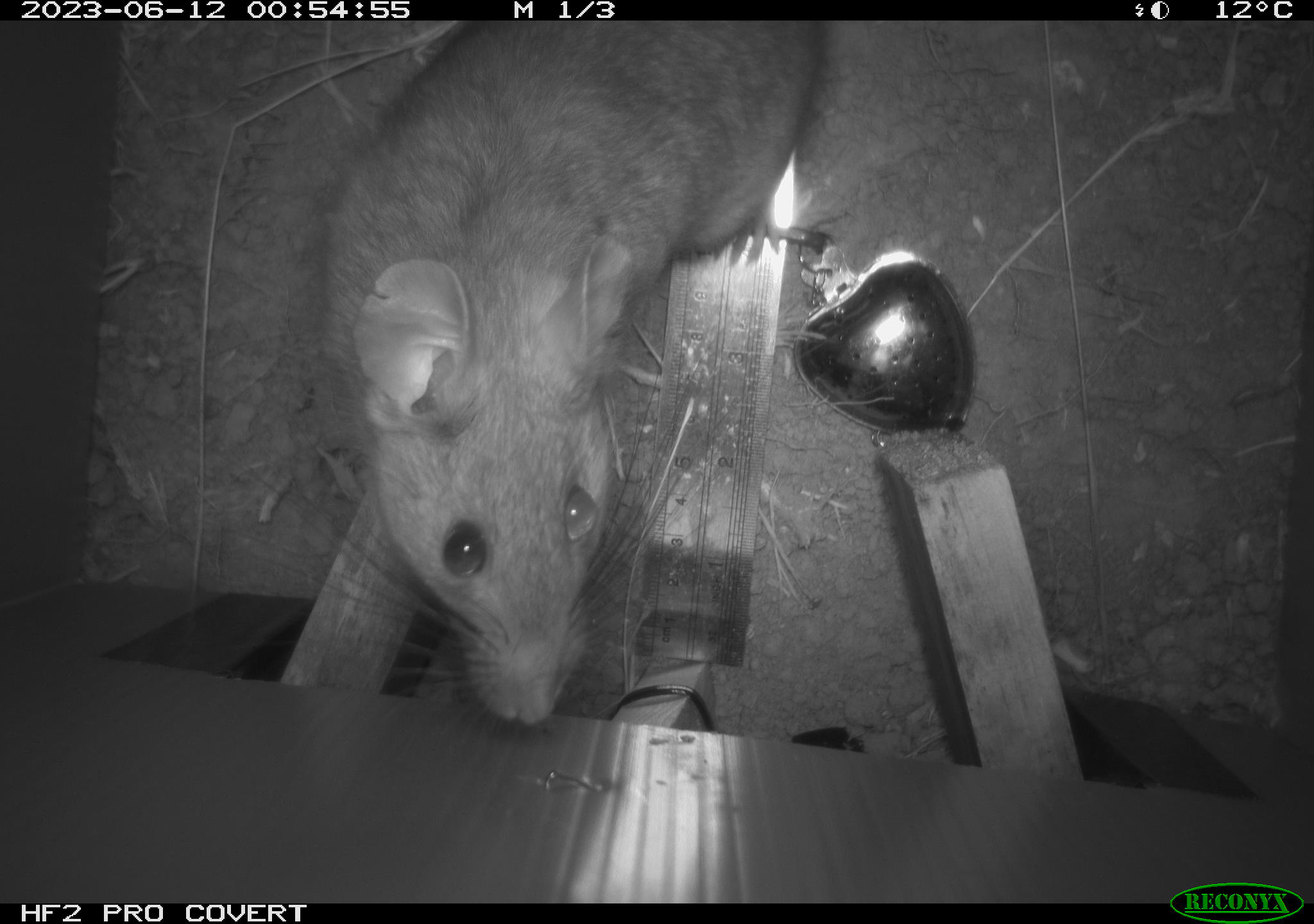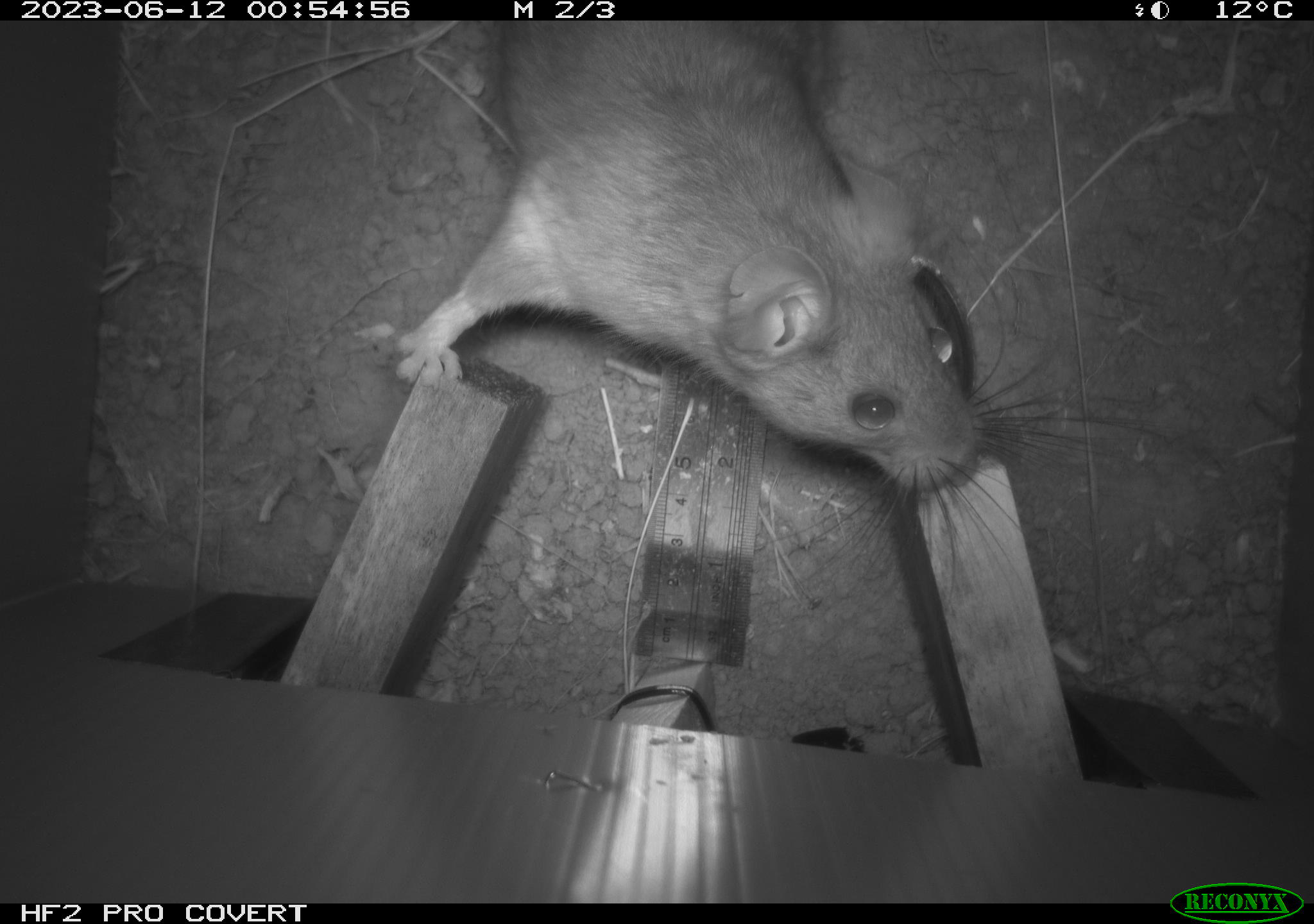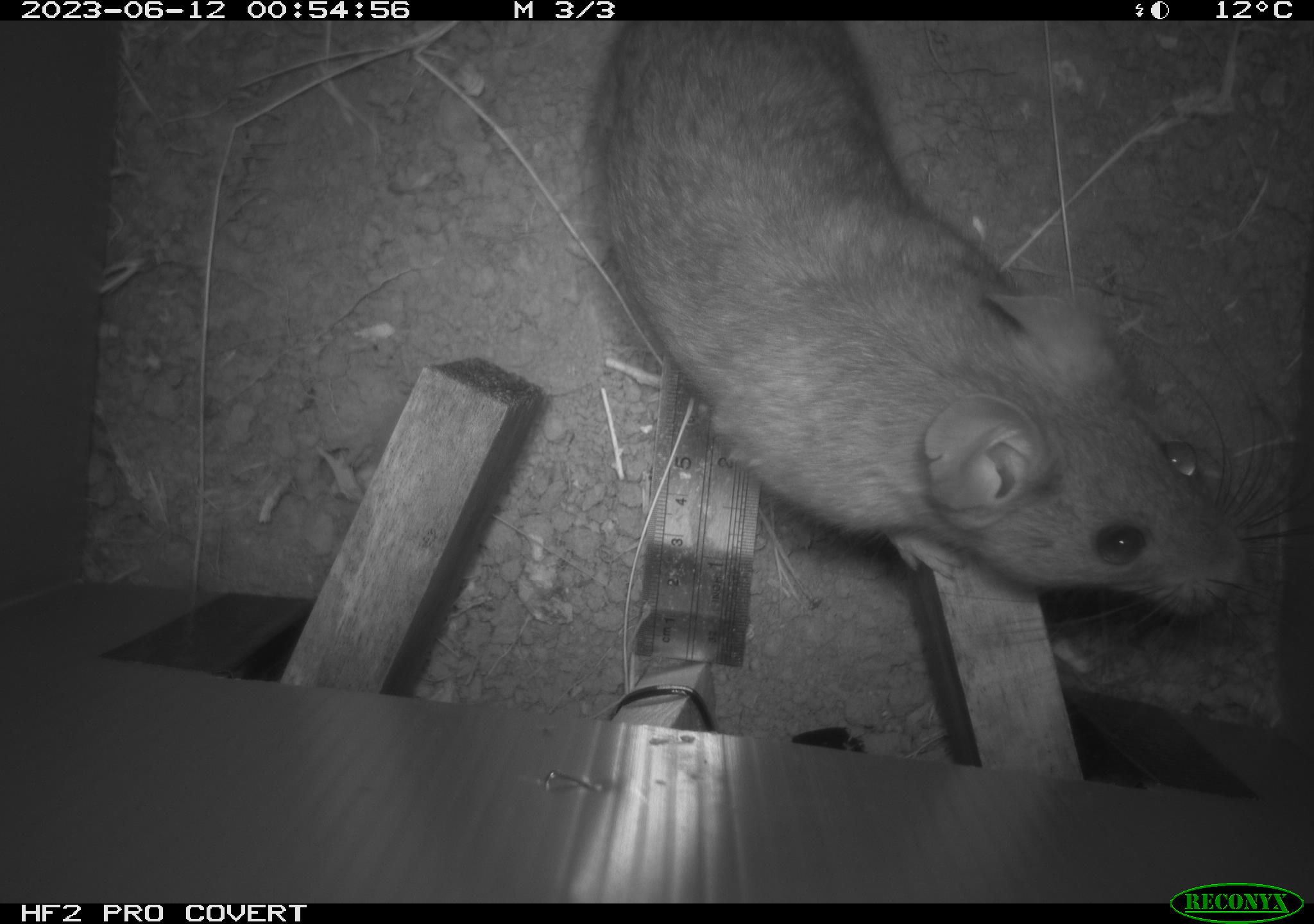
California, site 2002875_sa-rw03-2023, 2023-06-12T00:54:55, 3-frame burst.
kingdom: Animalia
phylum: Chordata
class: Mammalia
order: Rodentia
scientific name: Rodentia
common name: mouse species